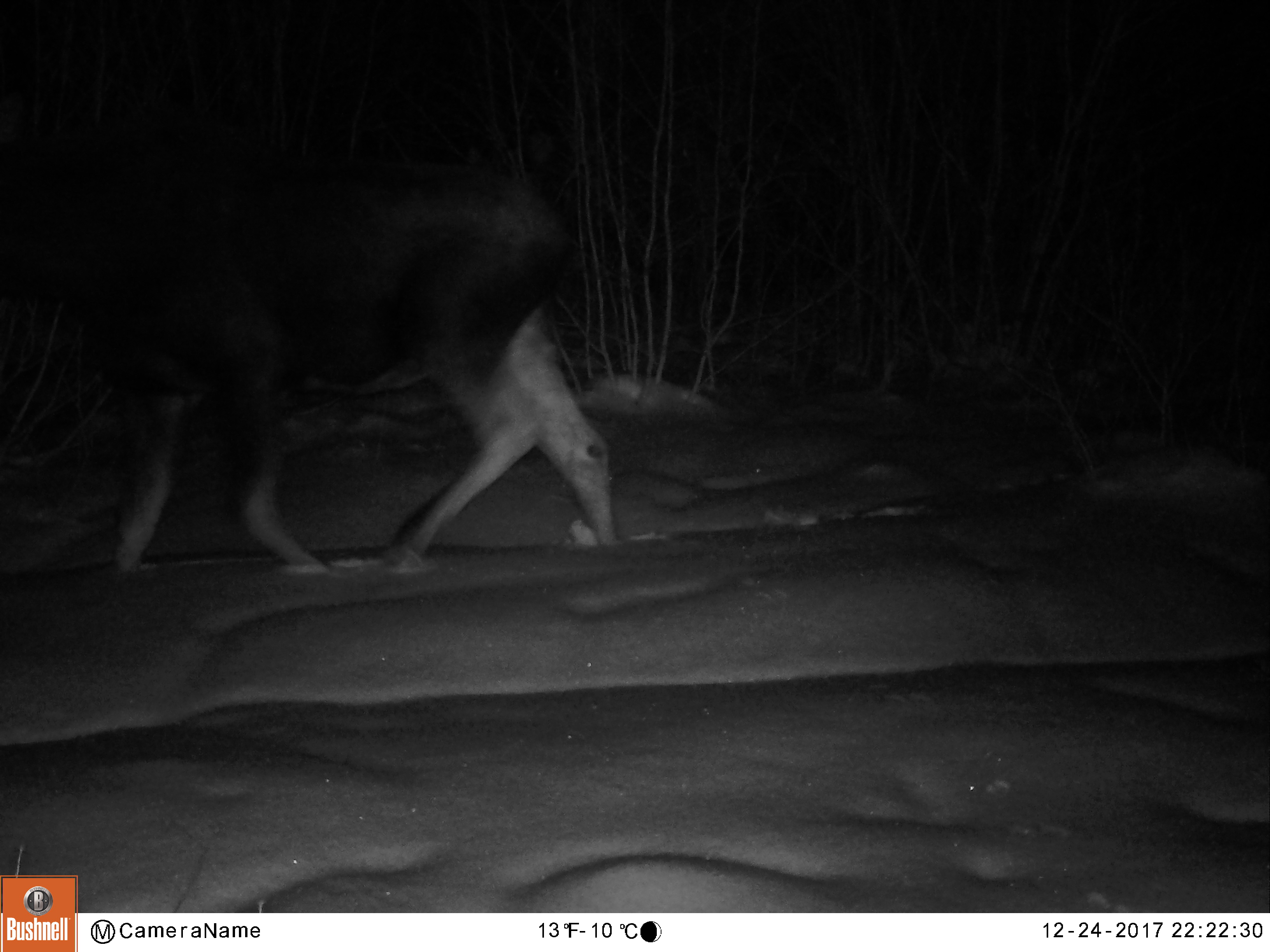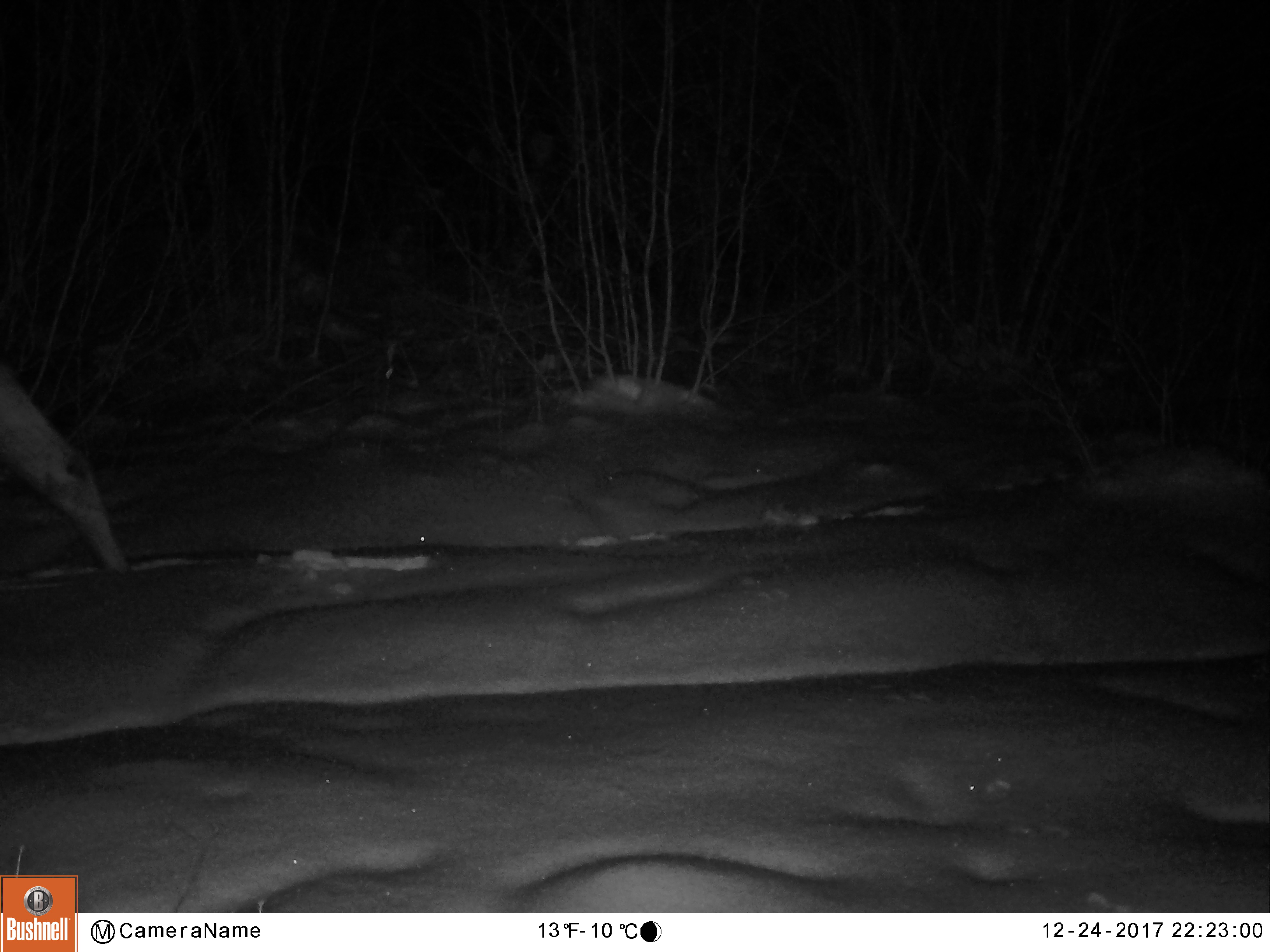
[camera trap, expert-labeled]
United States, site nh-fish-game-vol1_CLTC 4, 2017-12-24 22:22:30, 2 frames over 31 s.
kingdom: Animalia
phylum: Chordata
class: Mammalia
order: Artiodactyla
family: Cervidae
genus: Alces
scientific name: Alces alces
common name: moose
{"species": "moose (Alces alces)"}